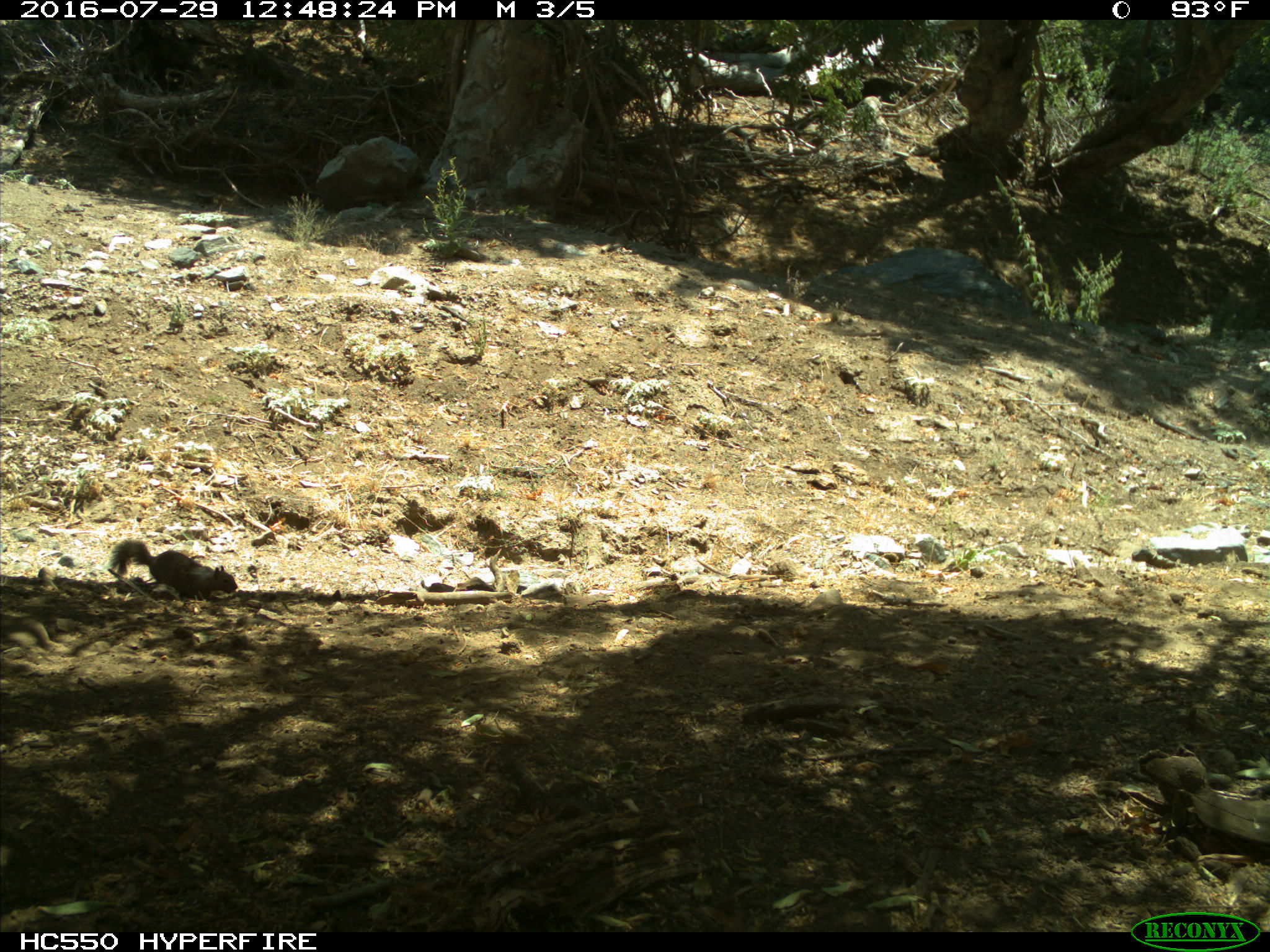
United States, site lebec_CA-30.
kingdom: Animalia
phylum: Chordata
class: Mammalia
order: Rodentia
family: Sciuridae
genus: Otospermophilus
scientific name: Otospermophilus beecheyi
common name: california ground squirrel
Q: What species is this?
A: Otospermophilus beecheyi (california ground squirrel).